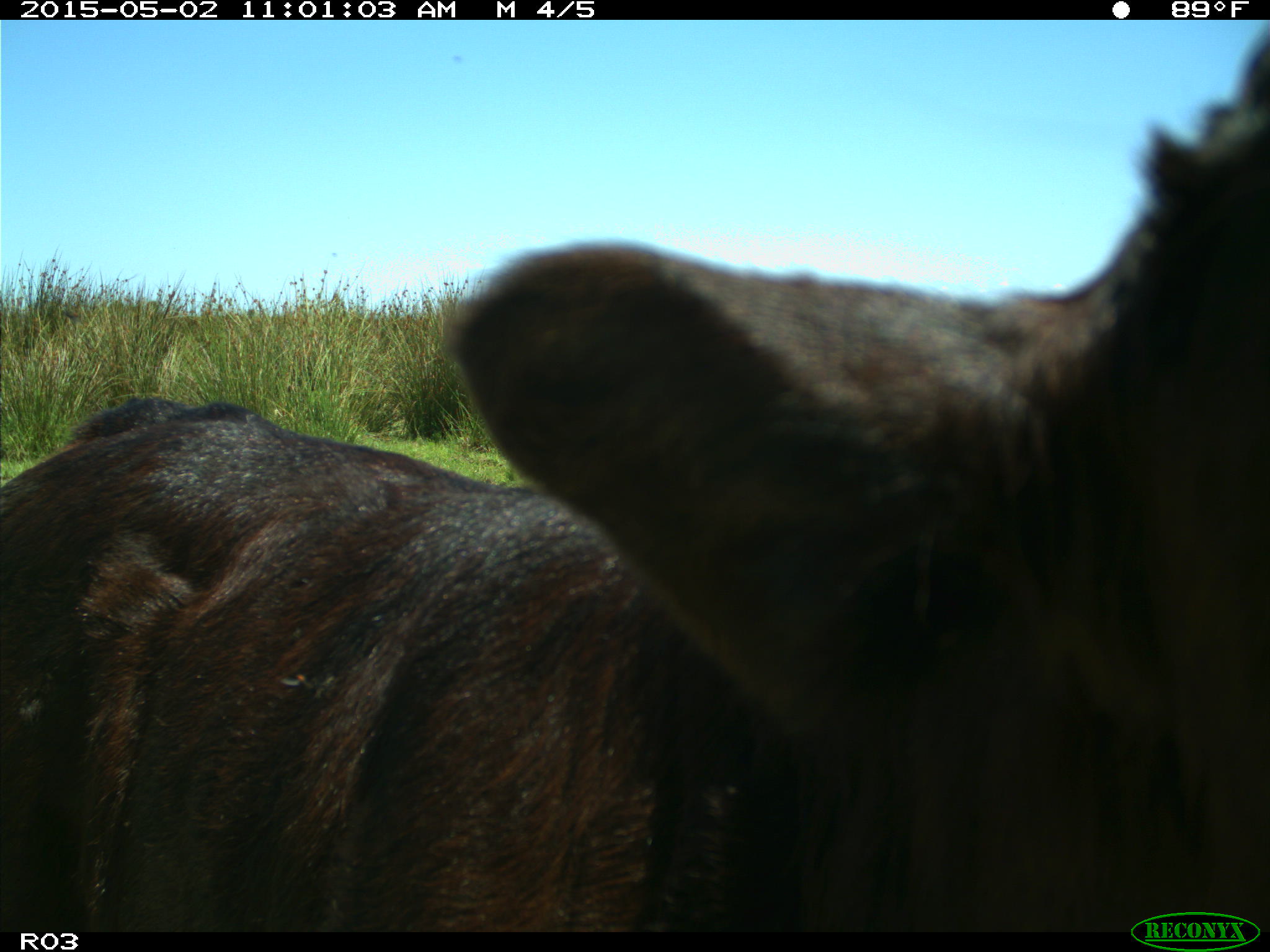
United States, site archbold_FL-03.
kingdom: Animalia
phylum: Chordata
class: Mammalia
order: Artiodactyla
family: Bovidae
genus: Bos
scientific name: Bos taurus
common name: domestic cow